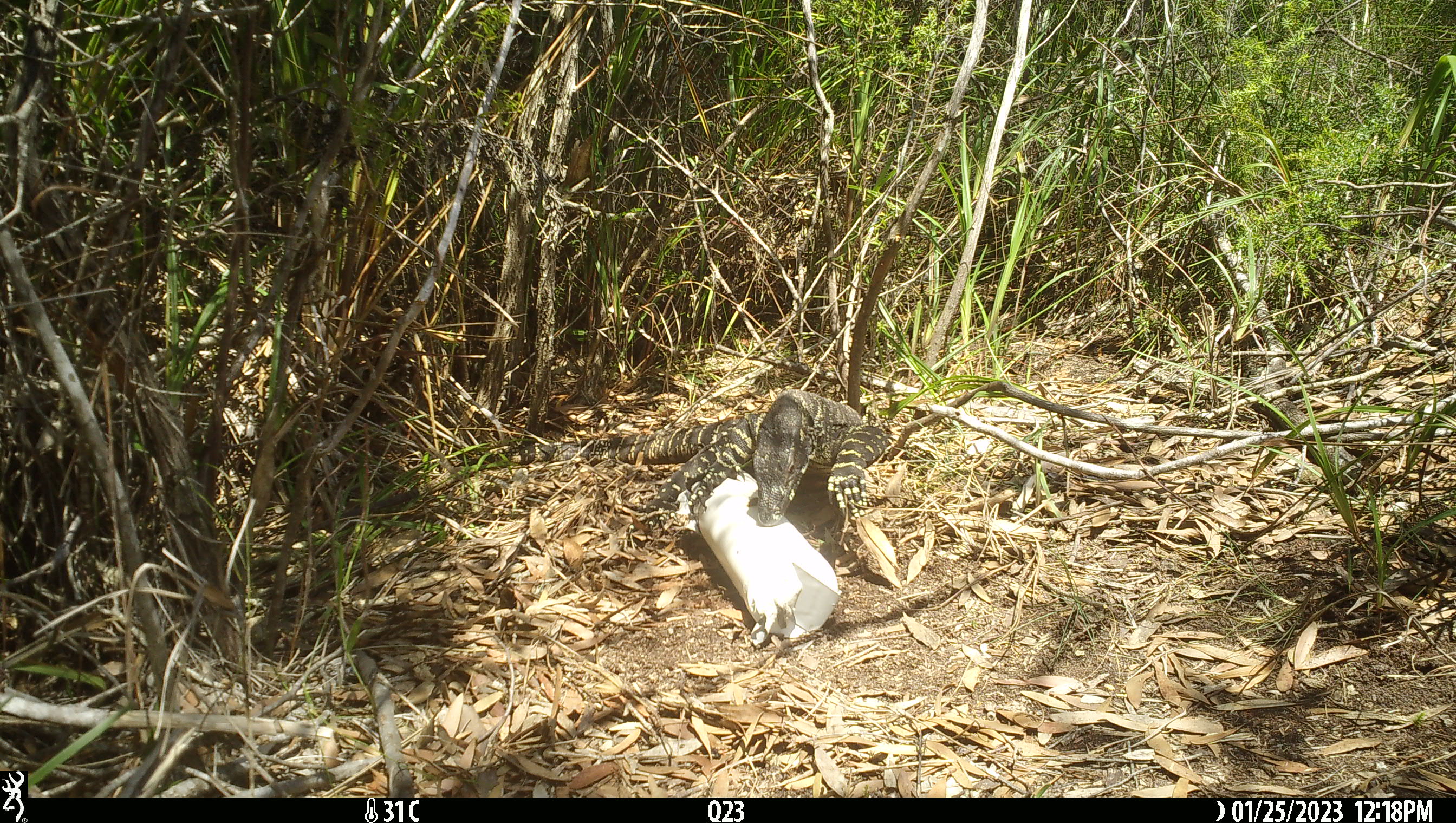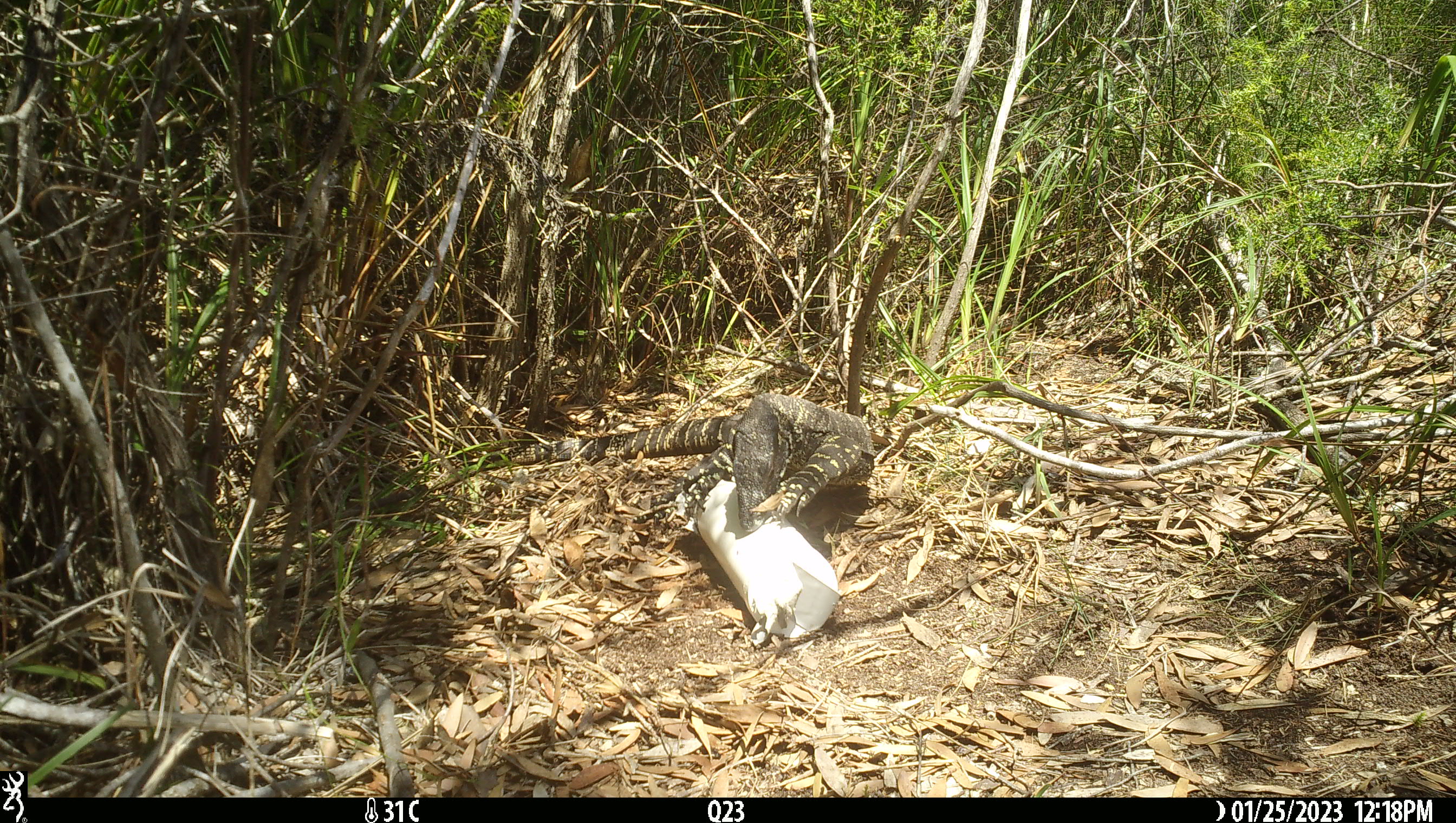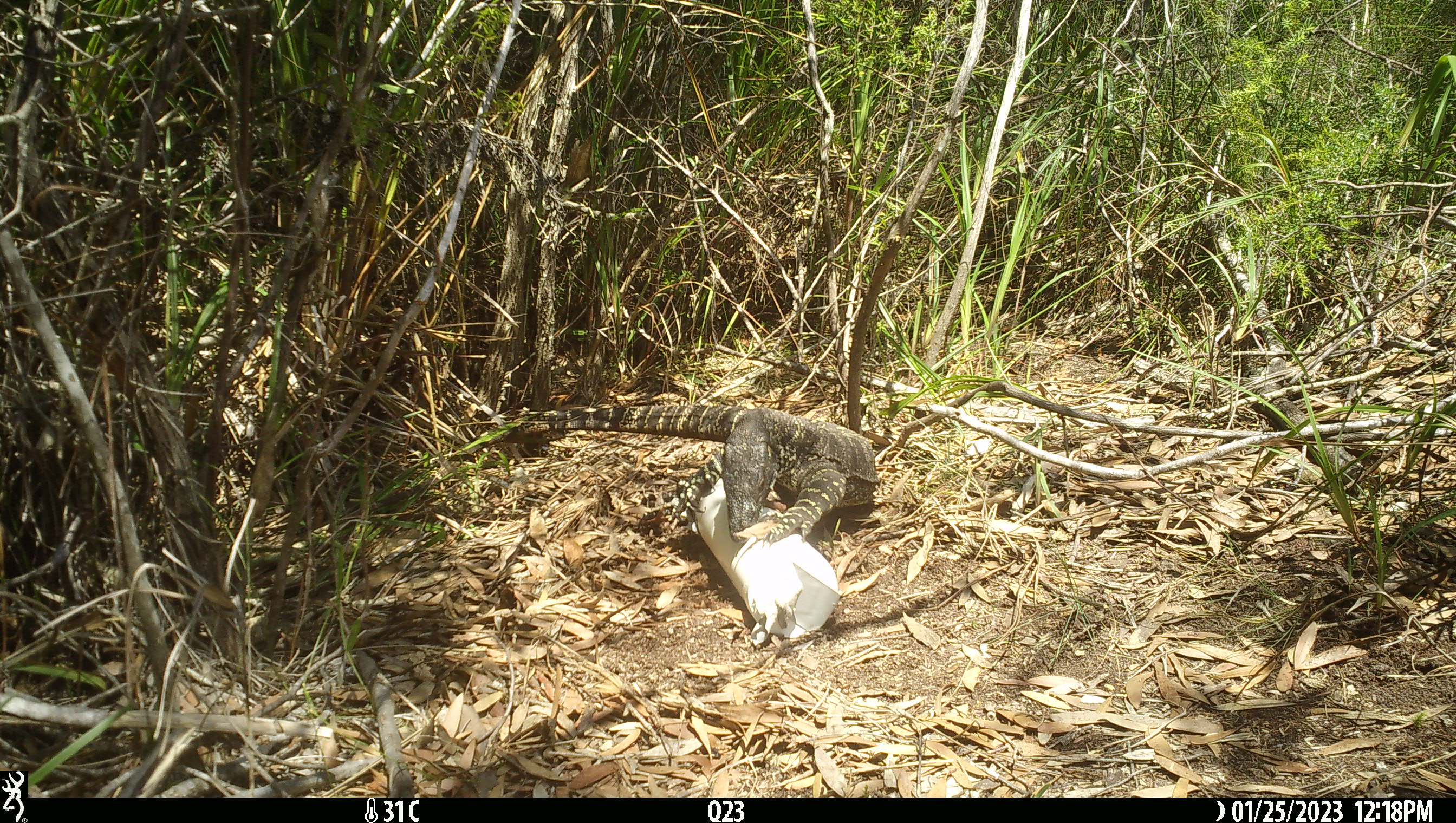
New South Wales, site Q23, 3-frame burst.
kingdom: Animalia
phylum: Chordata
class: Reptilia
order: Squamata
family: Varanidae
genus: Varanus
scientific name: Varanus varius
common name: lace monitor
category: goanna